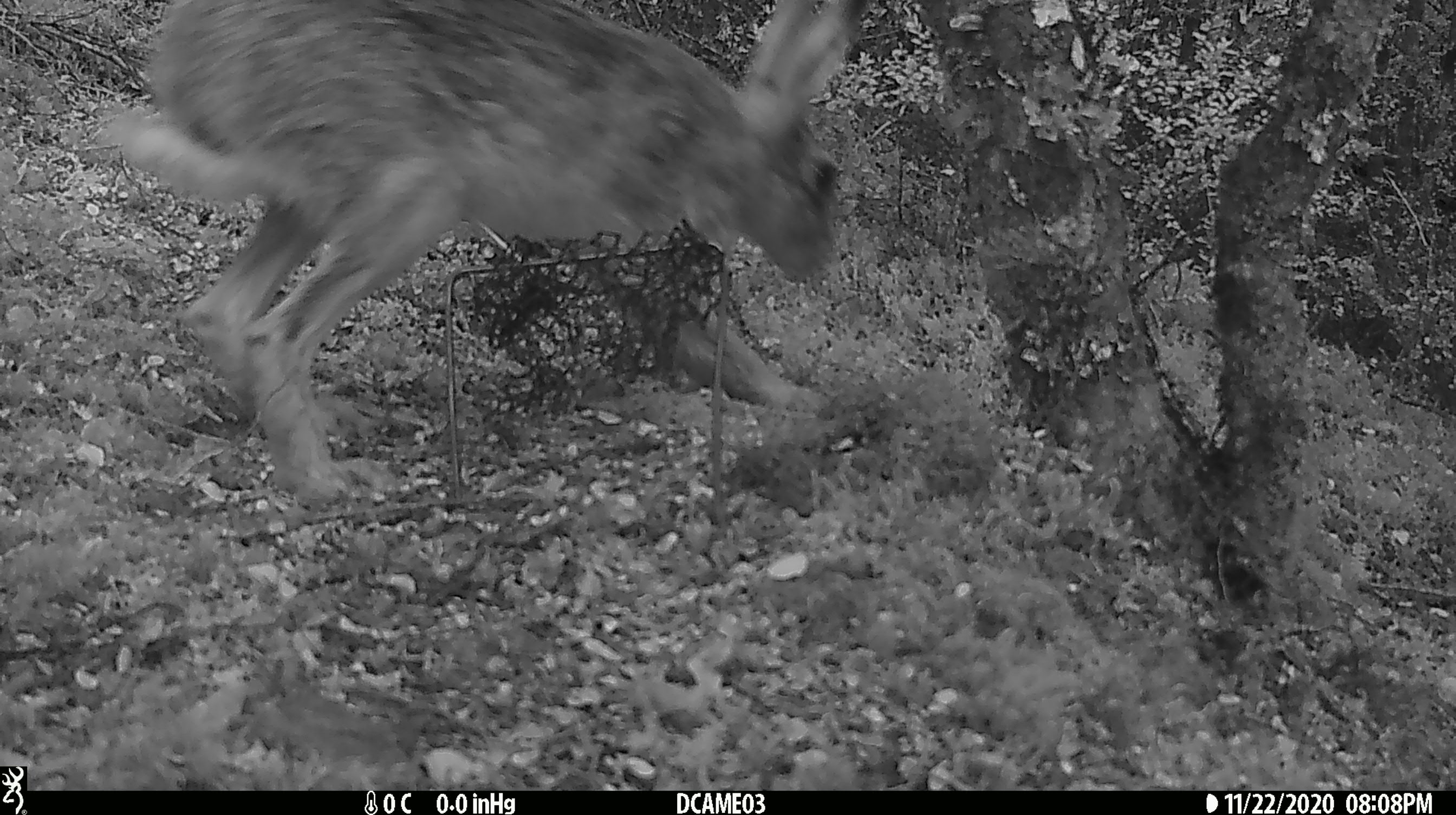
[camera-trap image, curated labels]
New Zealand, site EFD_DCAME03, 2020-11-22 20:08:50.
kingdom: Animalia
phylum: Chordata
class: Mammalia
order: Lagomorpha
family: Leporidae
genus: Lepus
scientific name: Lepus europaeus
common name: brown hare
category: hare